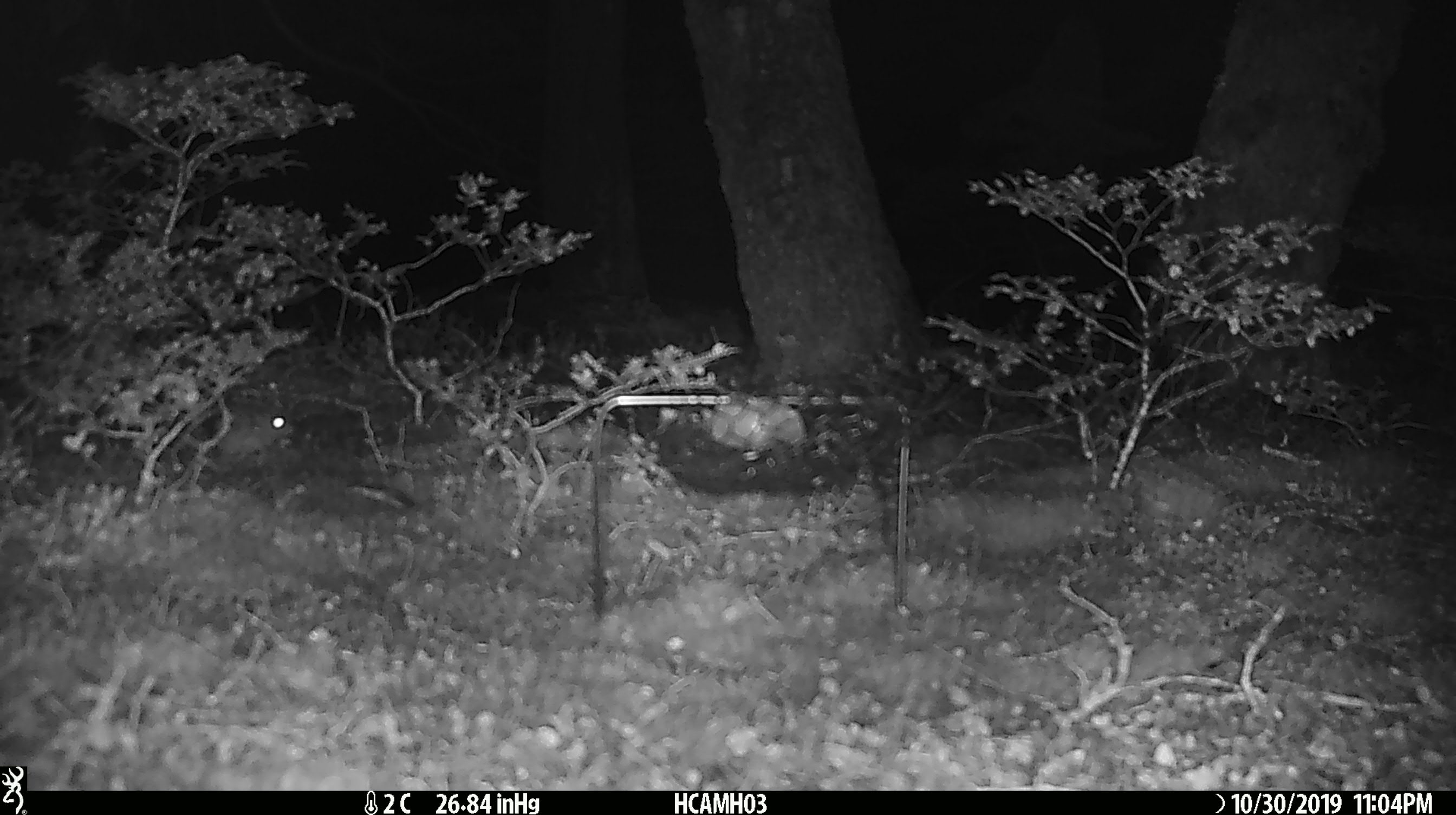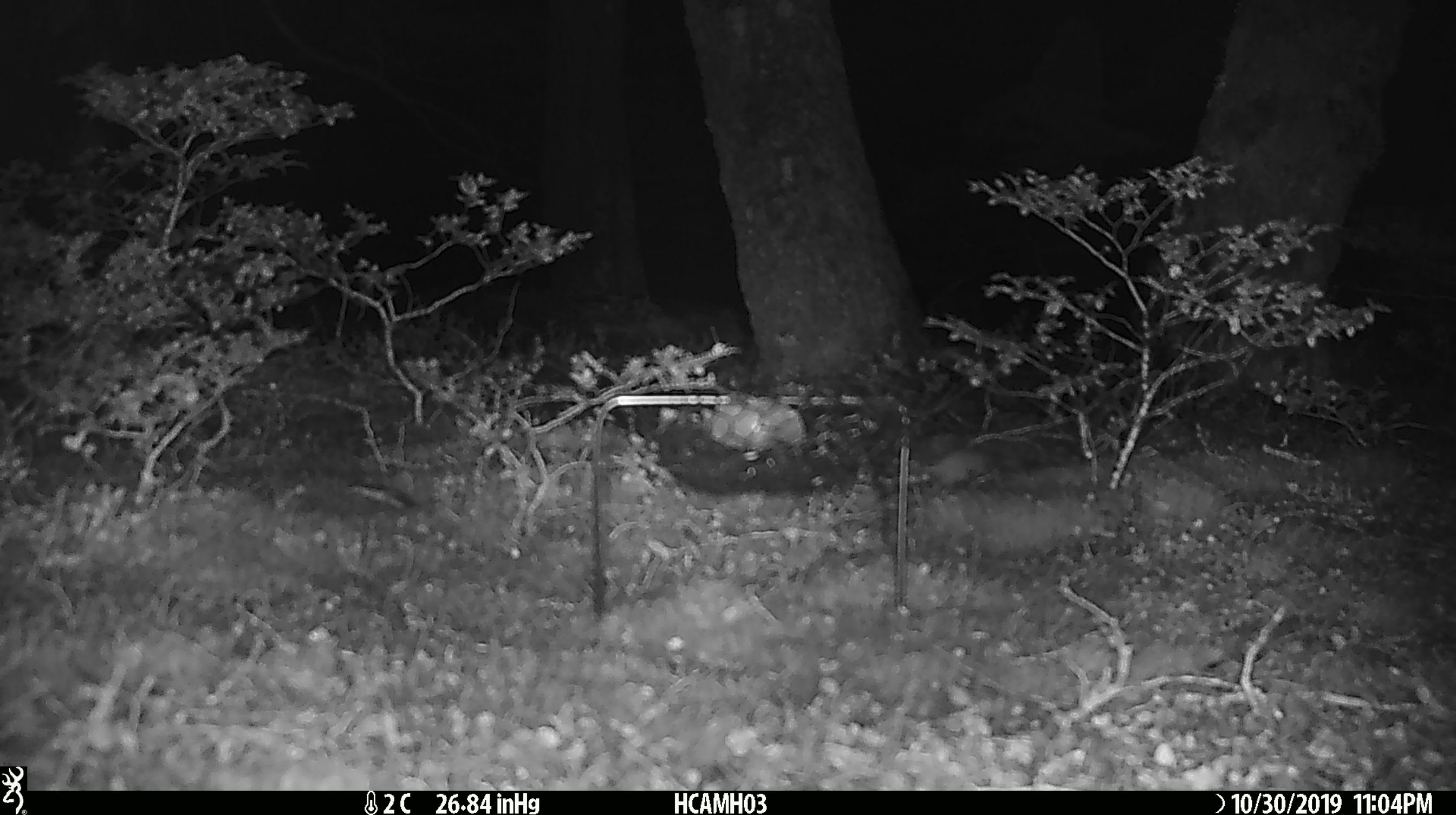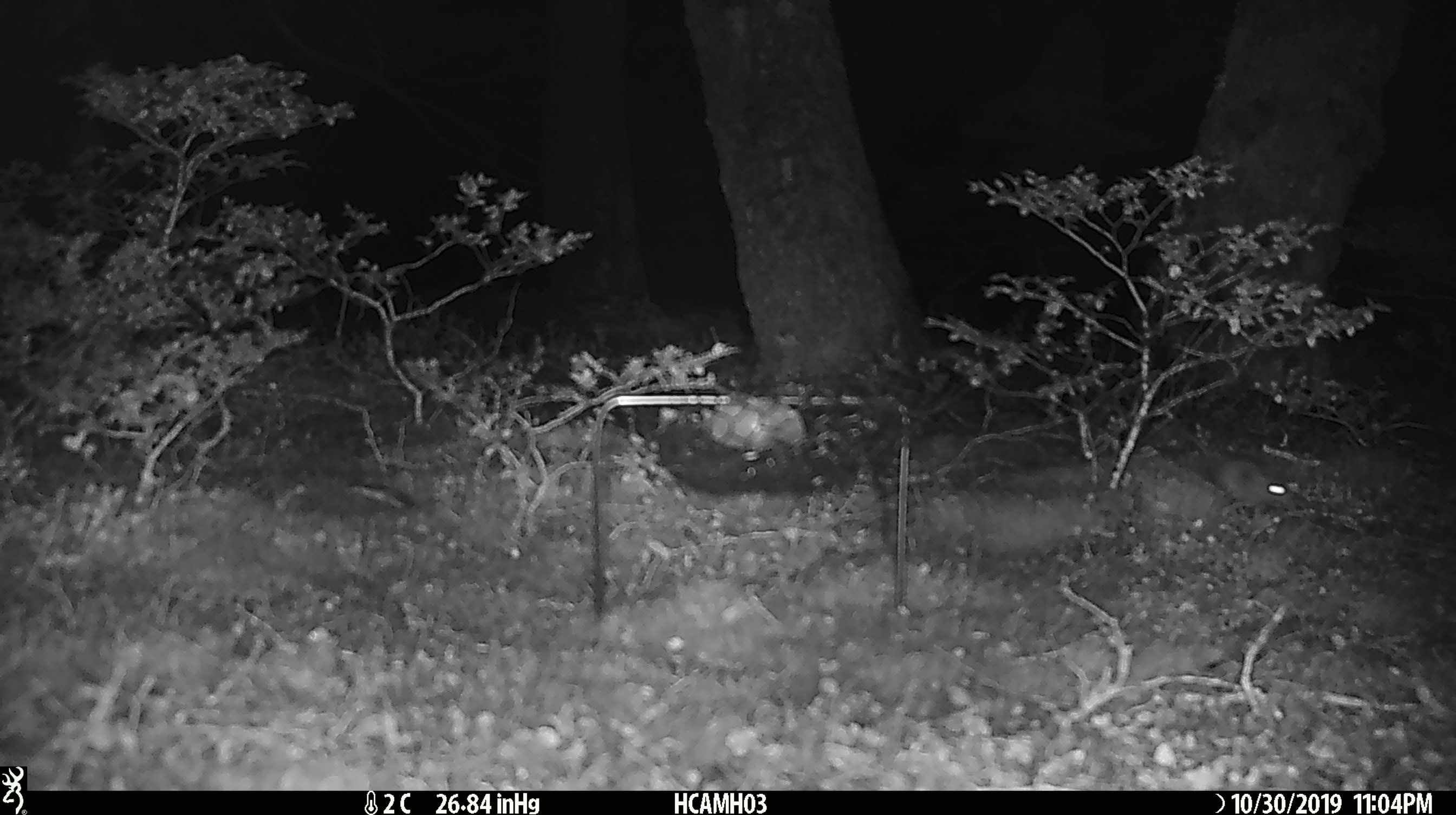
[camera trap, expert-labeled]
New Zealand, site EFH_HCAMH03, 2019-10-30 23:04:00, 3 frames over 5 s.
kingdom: Animalia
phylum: Chordata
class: Mammalia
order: Rodentia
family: Muridae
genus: Mus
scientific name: Mus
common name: mouse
Mouse (Mus).